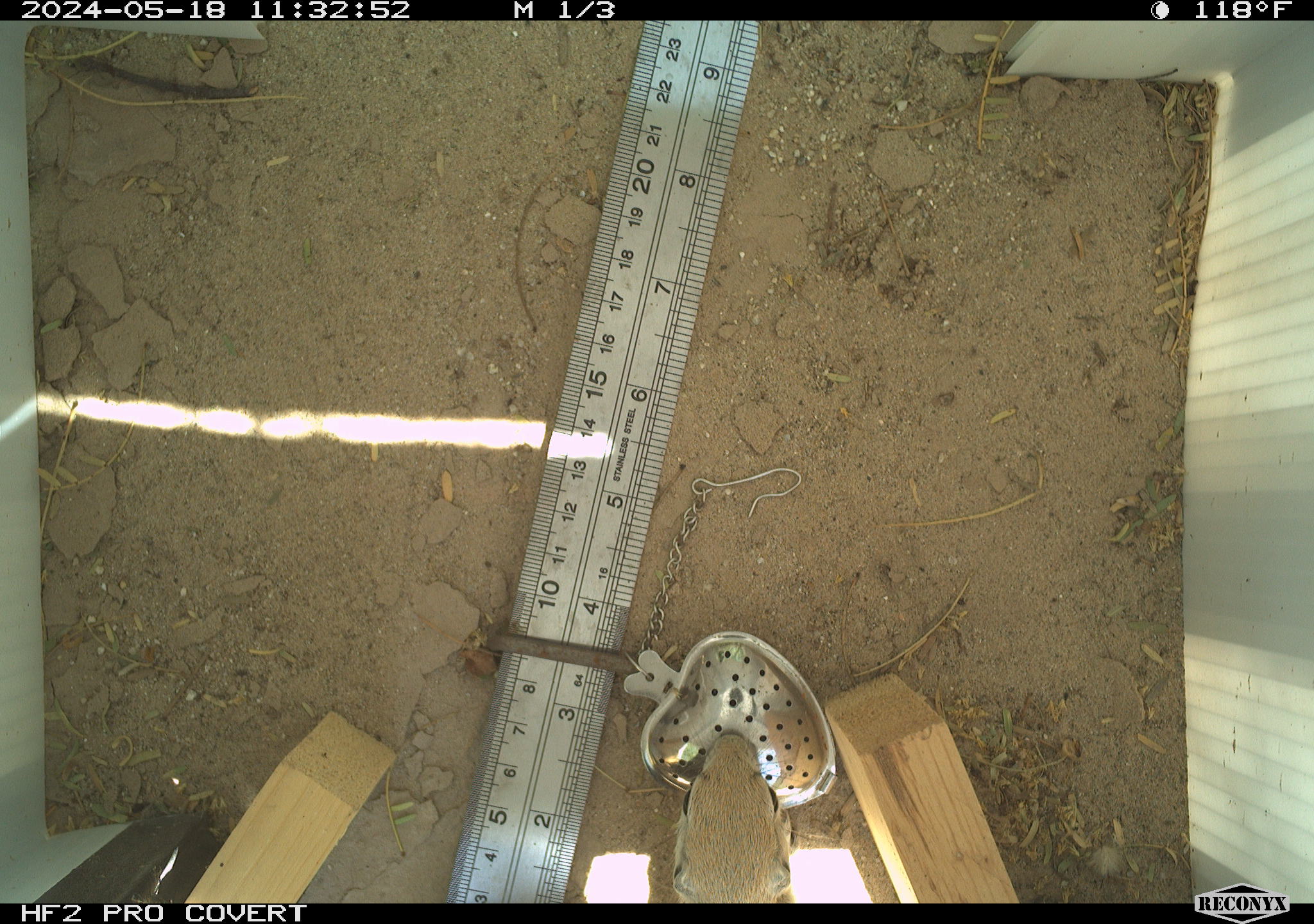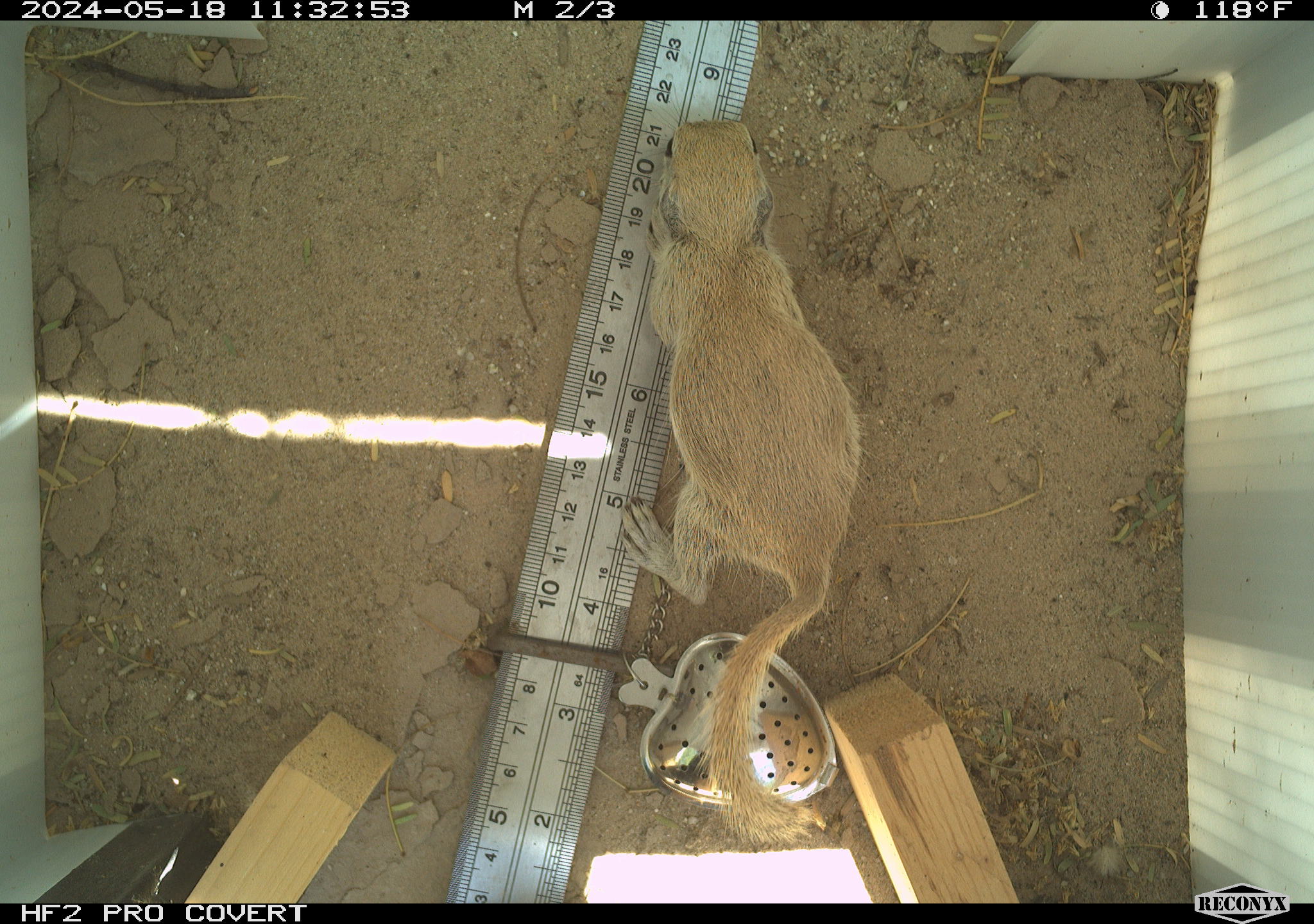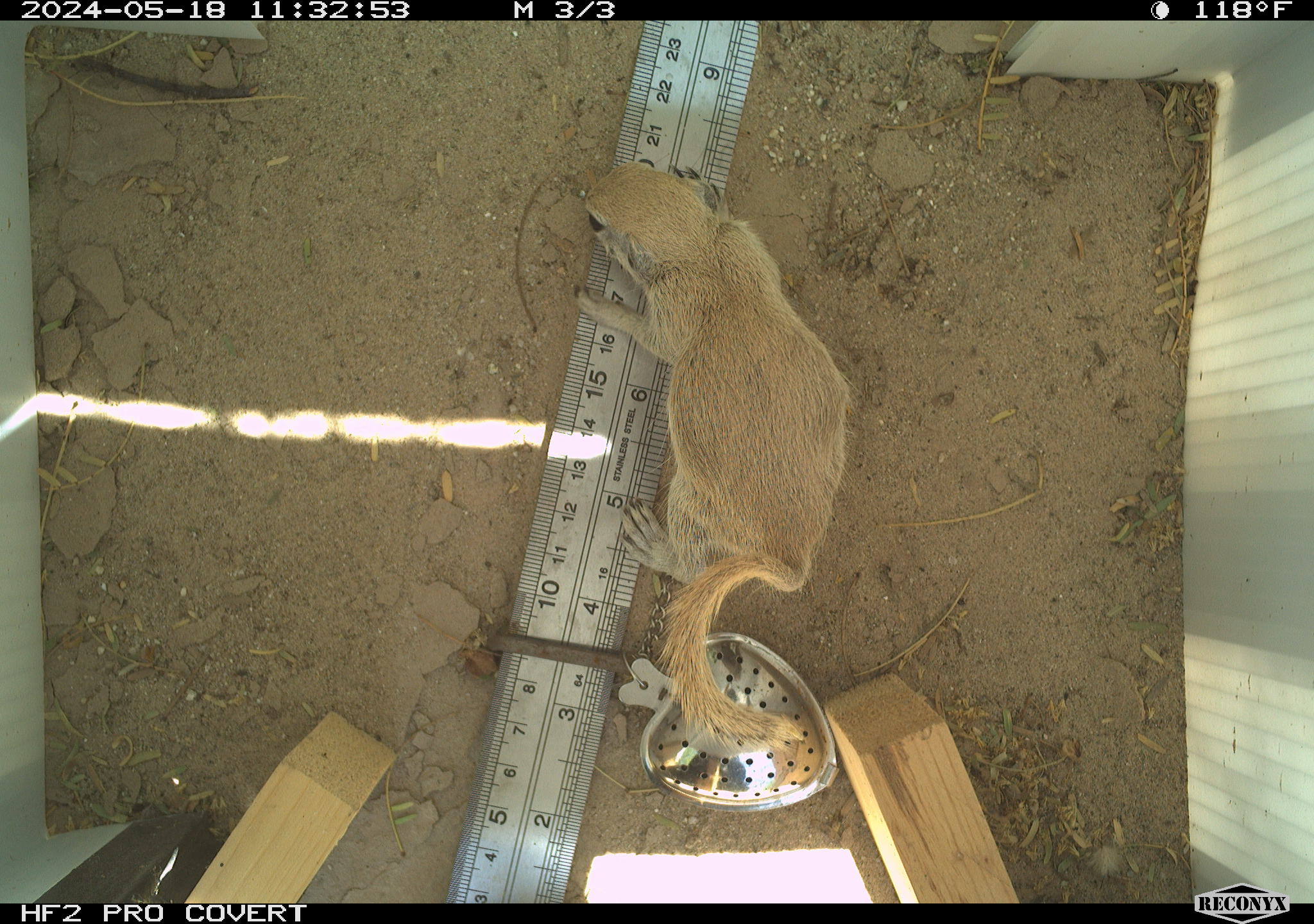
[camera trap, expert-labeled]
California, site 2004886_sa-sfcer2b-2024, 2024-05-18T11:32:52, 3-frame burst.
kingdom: Animalia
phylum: Chordata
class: Mammalia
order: Rodentia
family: Sciuridae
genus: Xerospermophilus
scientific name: Xerospermophilus tereticaudus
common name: round-tailed ground squirrel